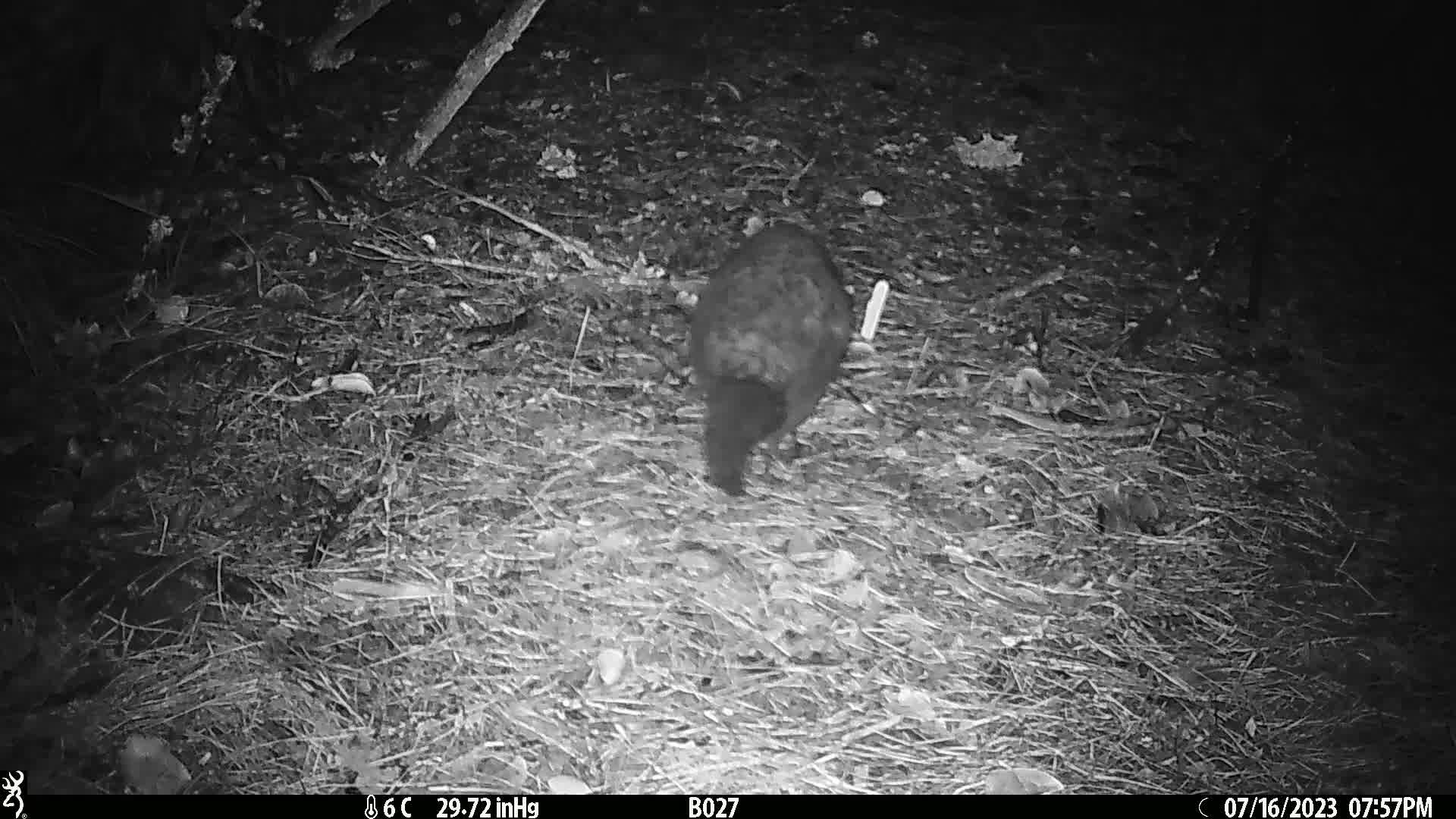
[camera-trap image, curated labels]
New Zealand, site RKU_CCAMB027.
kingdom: Animalia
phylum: Chordata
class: Mammalia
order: Diprotodontia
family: Phalangeridae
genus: Trichosurus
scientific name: Trichosurus vulpecula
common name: common brushtail possum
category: possum